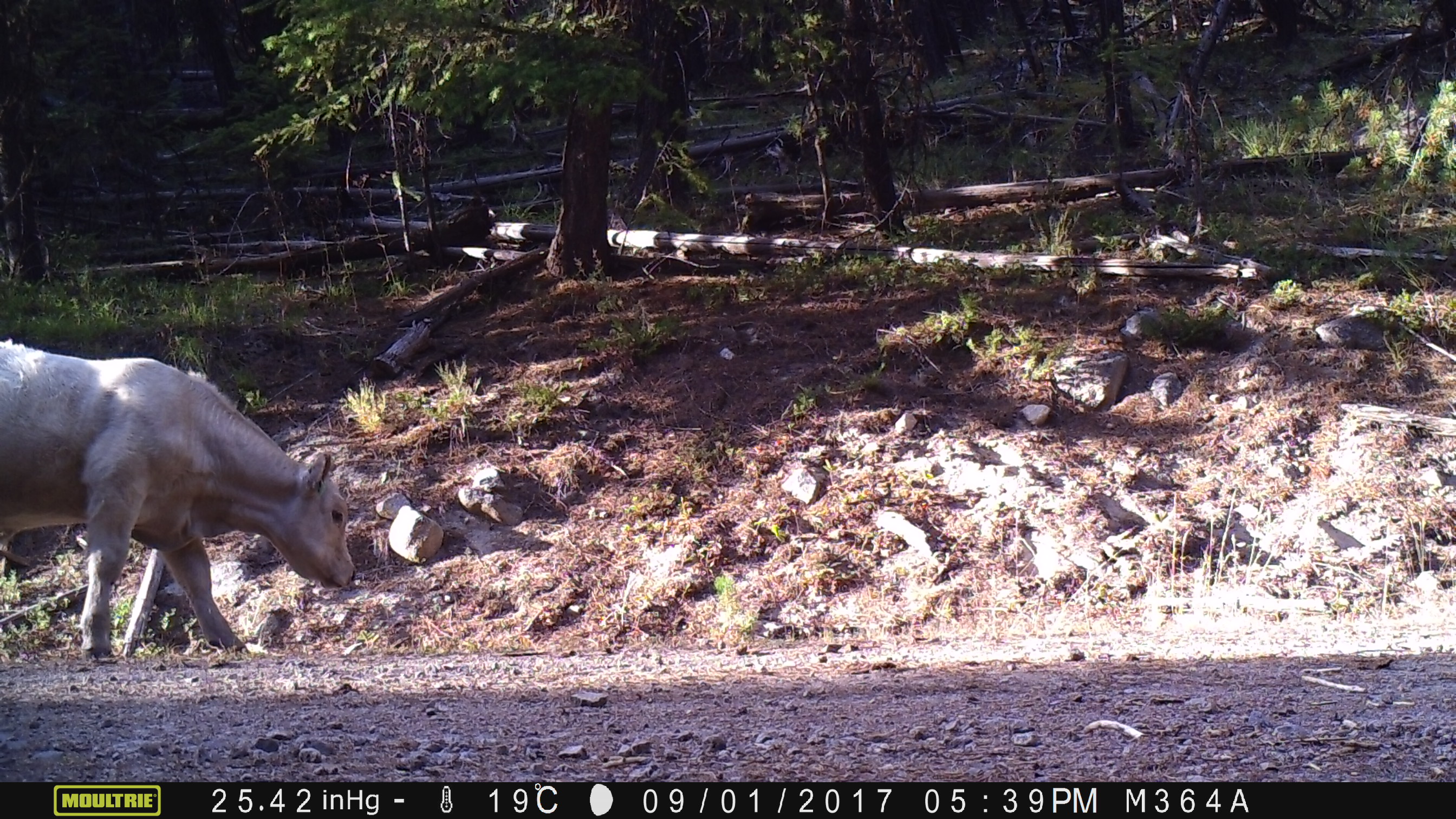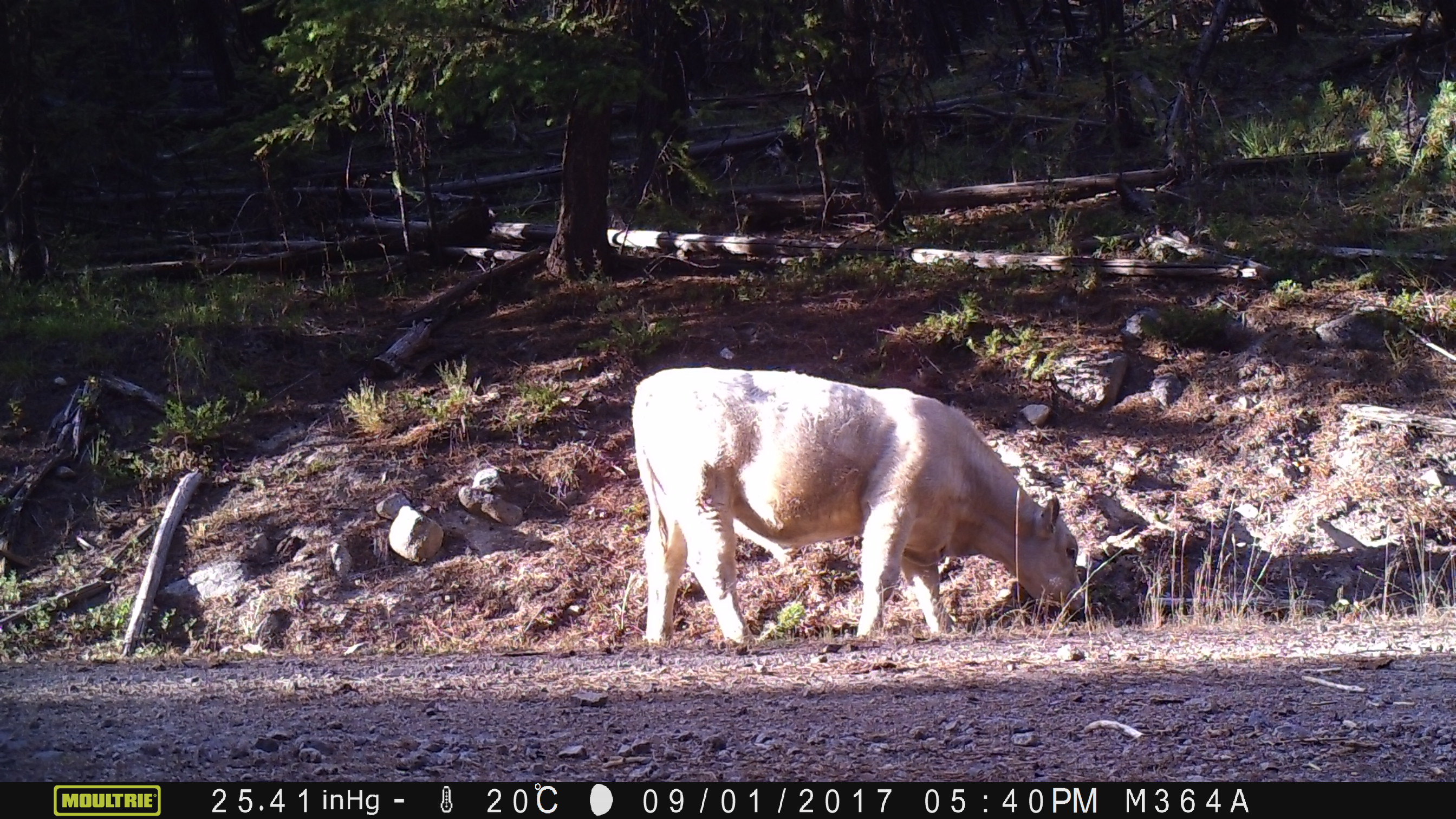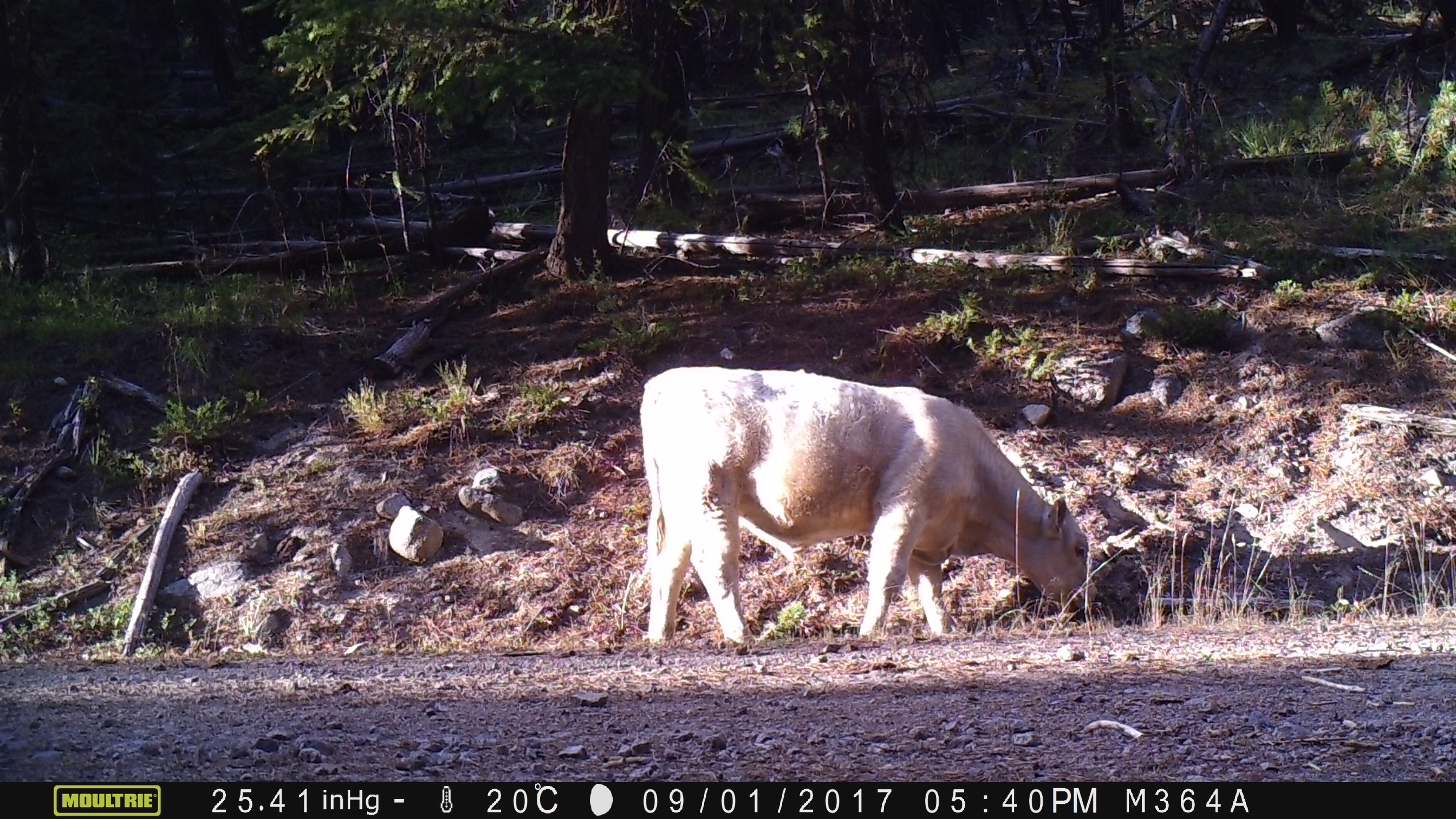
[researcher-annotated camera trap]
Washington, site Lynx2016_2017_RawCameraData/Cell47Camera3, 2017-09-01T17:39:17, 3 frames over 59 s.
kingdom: Animalia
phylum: Chordata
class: Mammalia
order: Artiodactyla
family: Bovidae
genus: Bos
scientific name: Bos taurus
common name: domestic cattle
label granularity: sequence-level